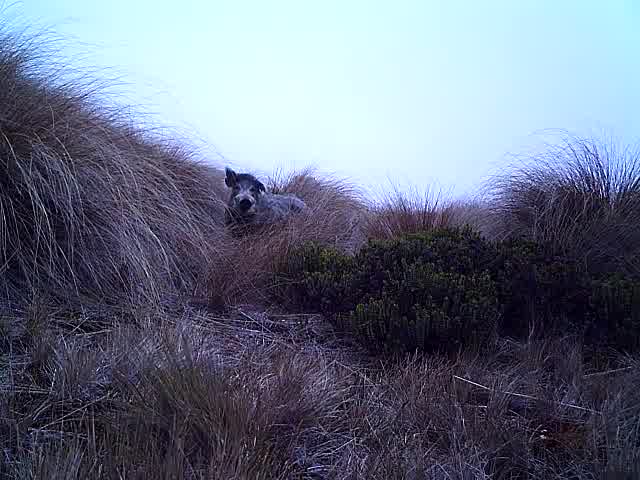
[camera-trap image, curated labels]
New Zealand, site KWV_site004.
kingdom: Animalia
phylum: Chordata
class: Mammalia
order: Artiodactyla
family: Suidae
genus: Sus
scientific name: Sus scrofa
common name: pig